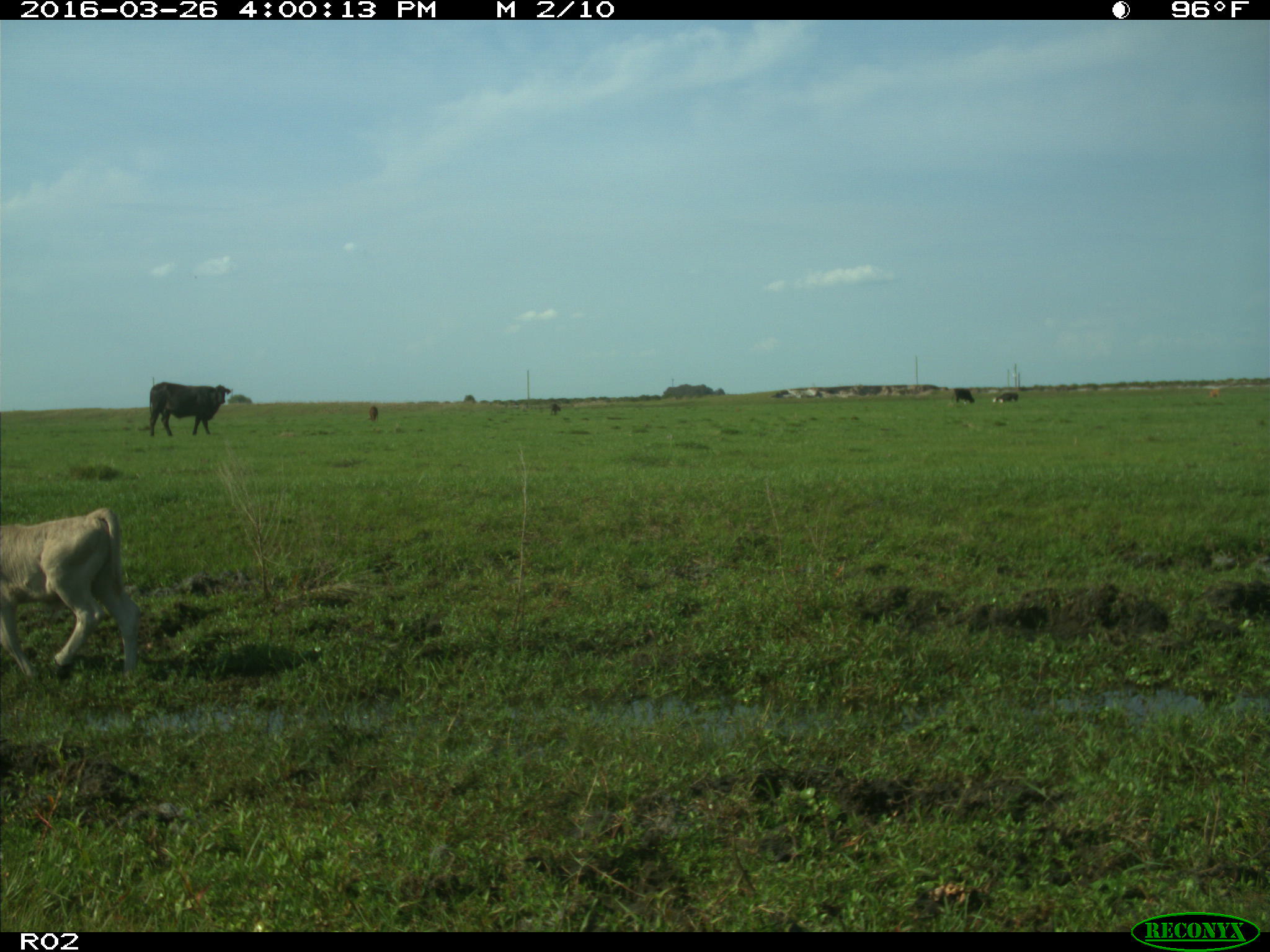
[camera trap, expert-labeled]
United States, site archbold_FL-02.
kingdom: Animalia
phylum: Chordata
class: Mammalia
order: Artiodactyla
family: Bovidae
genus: Bos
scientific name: Bos taurus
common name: domestic cow